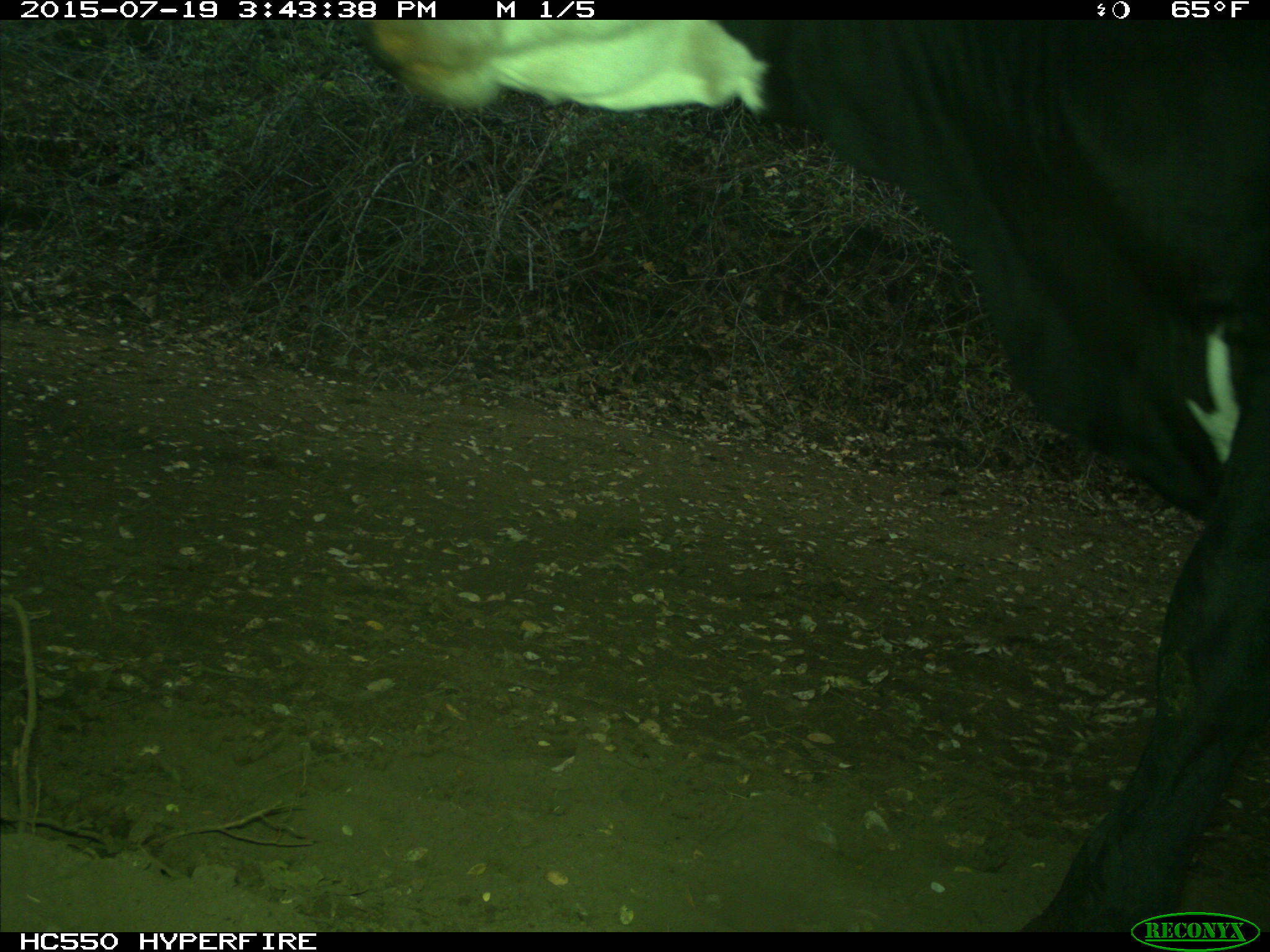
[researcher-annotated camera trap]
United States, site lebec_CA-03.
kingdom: Animalia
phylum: Chordata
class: Mammalia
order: Artiodactyla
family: Bovidae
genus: Bos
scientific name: Bos taurus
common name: domestic cow